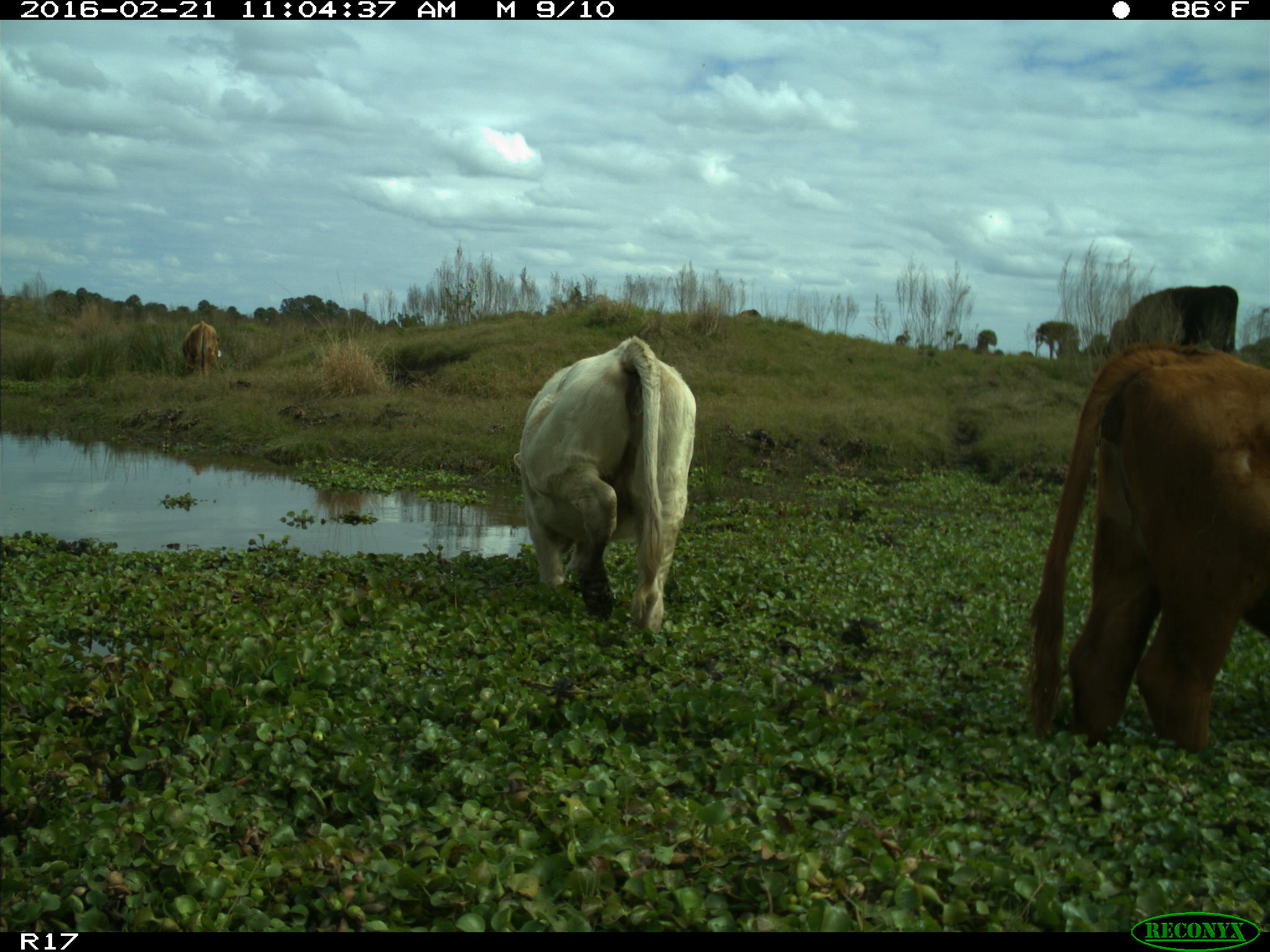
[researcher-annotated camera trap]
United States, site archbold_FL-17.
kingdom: Animalia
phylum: Chordata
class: Mammalia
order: Artiodactyla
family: Bovidae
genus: Bos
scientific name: Bos taurus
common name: domestic cow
Bos taurus (domestic cow).